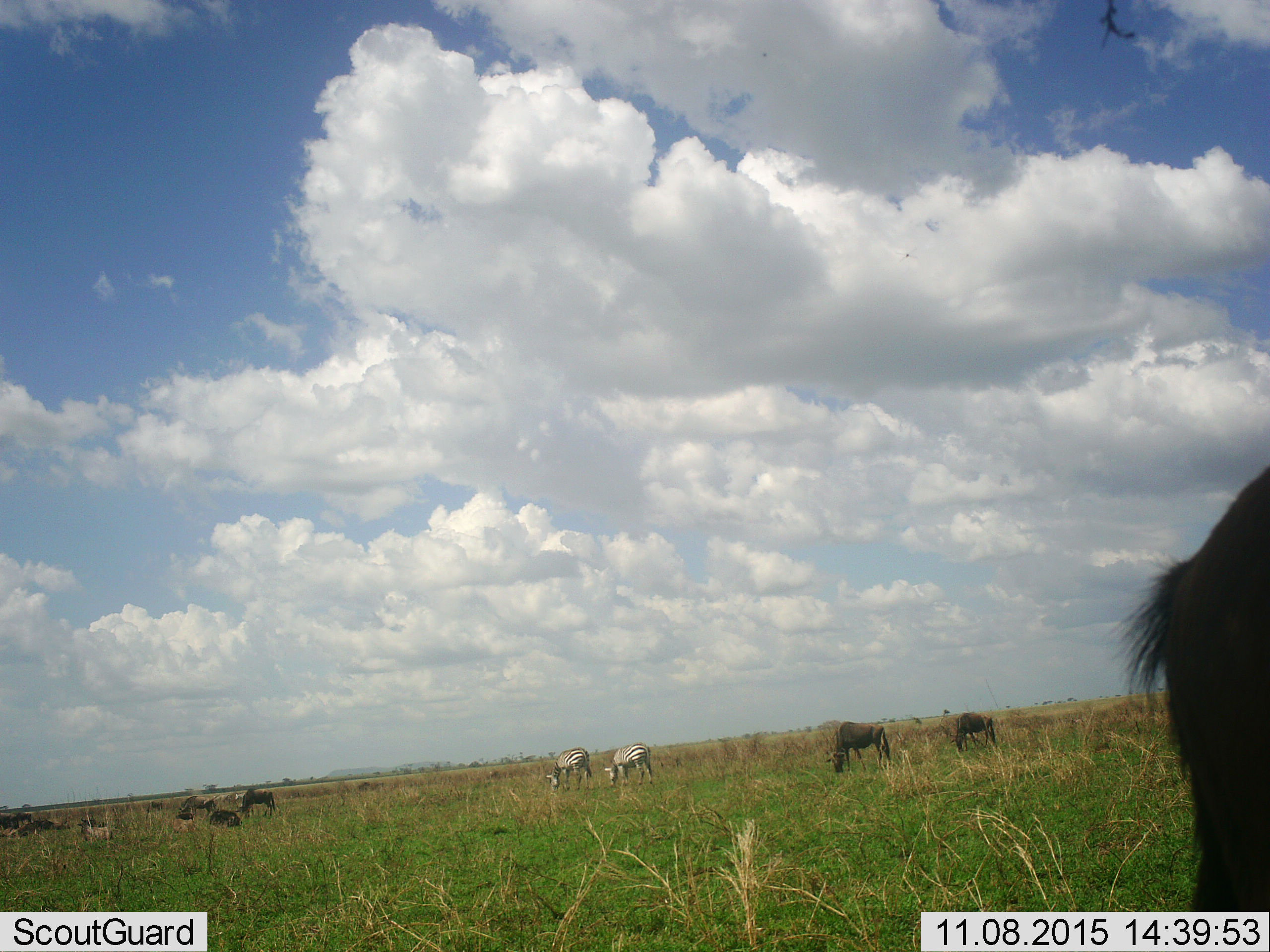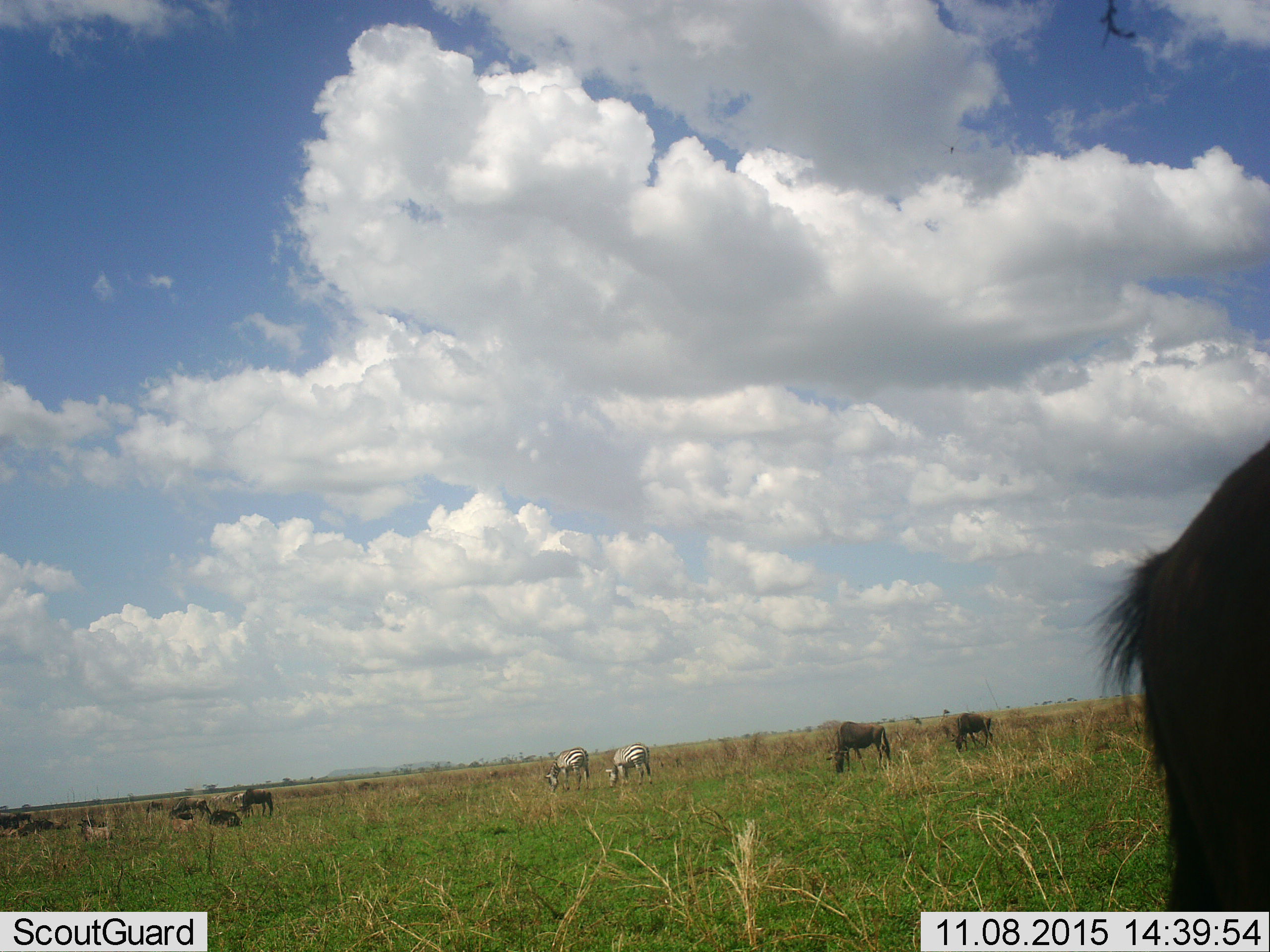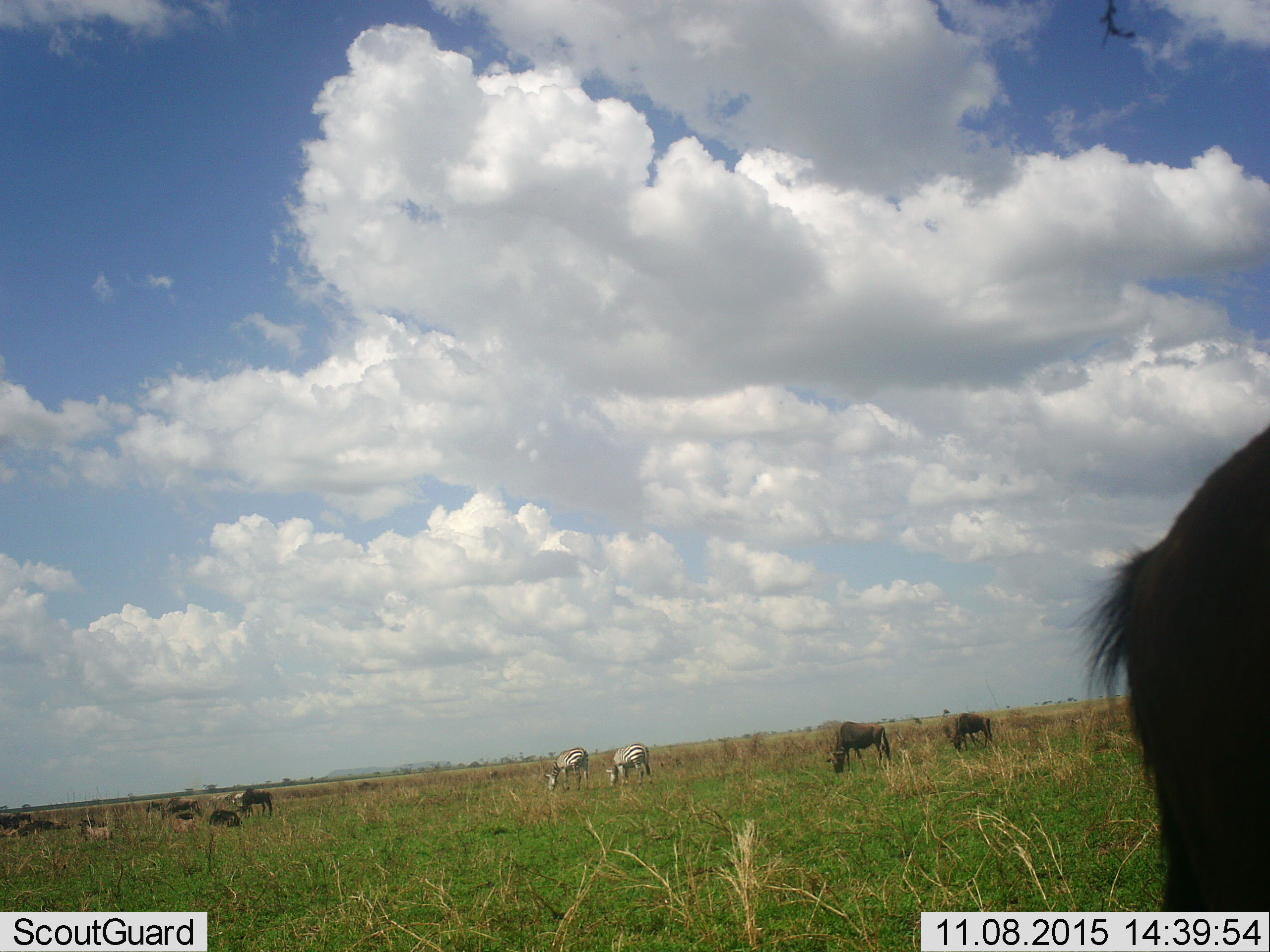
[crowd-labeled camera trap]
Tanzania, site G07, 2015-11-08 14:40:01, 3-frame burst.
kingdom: Animalia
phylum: Chordata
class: Mammalia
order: Artiodactyla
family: Bovidae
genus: Connochaetes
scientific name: Connochaetes taurinus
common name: blue wildebeest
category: wildebeest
Wildebeest (blue wildebeest) (Connochaetes taurinus), count 11-50. Behavior (volunteer vote fractions): standing 60%, resting 50%, moving 10%, interacting 0%. Young present (vote fraction): 10%. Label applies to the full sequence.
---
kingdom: Animalia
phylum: Chordata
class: Mammalia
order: Perissodactyla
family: Equidae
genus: Equus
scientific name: Equus quagga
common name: plains zebra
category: zebra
Zebra (plains zebra) (Equus quagga), count 2. Behavior (volunteer vote fractions): standing 36%, resting 0%, moving 9%, interacting 0%. Young present (vote fraction): 0%. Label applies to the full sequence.